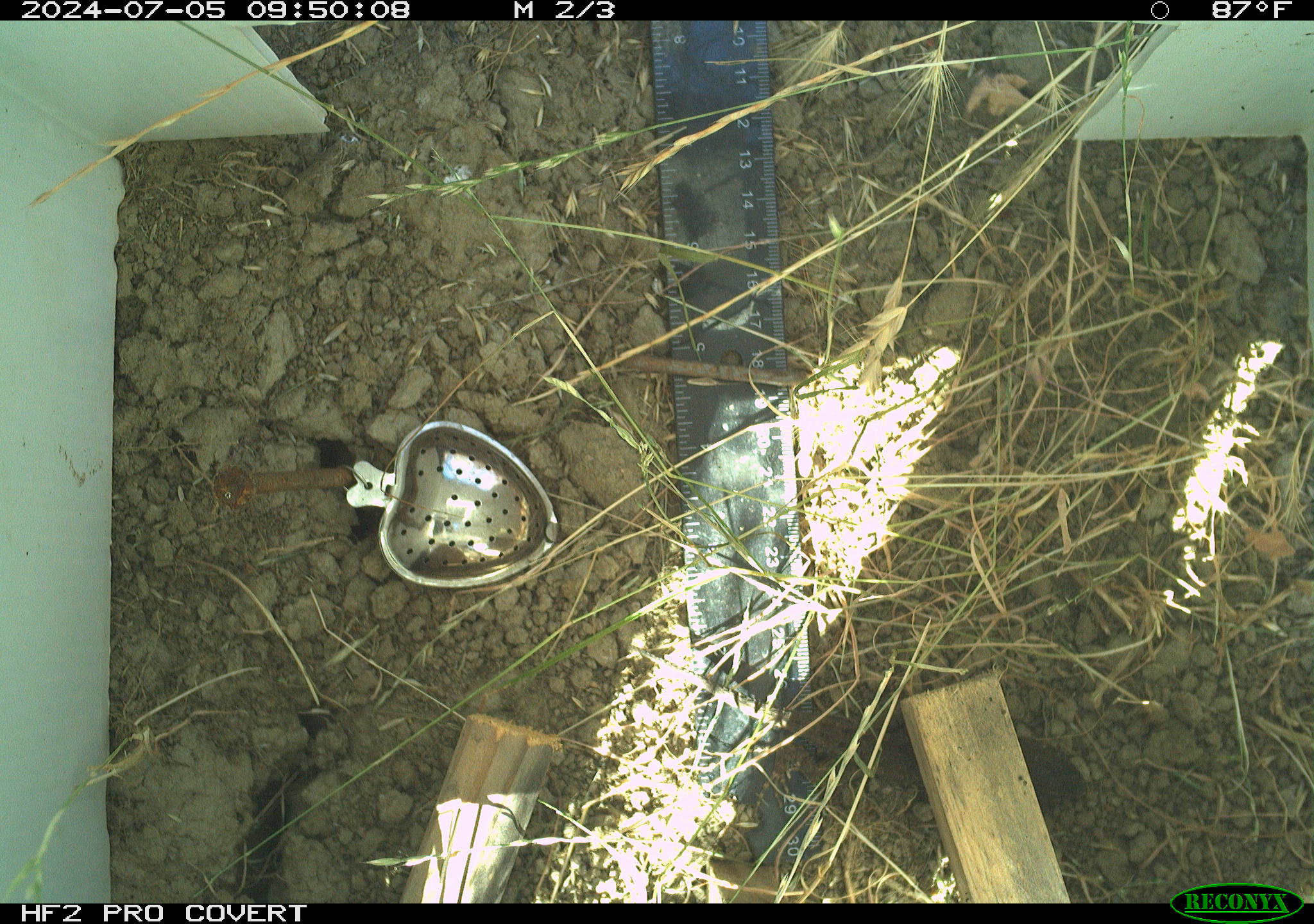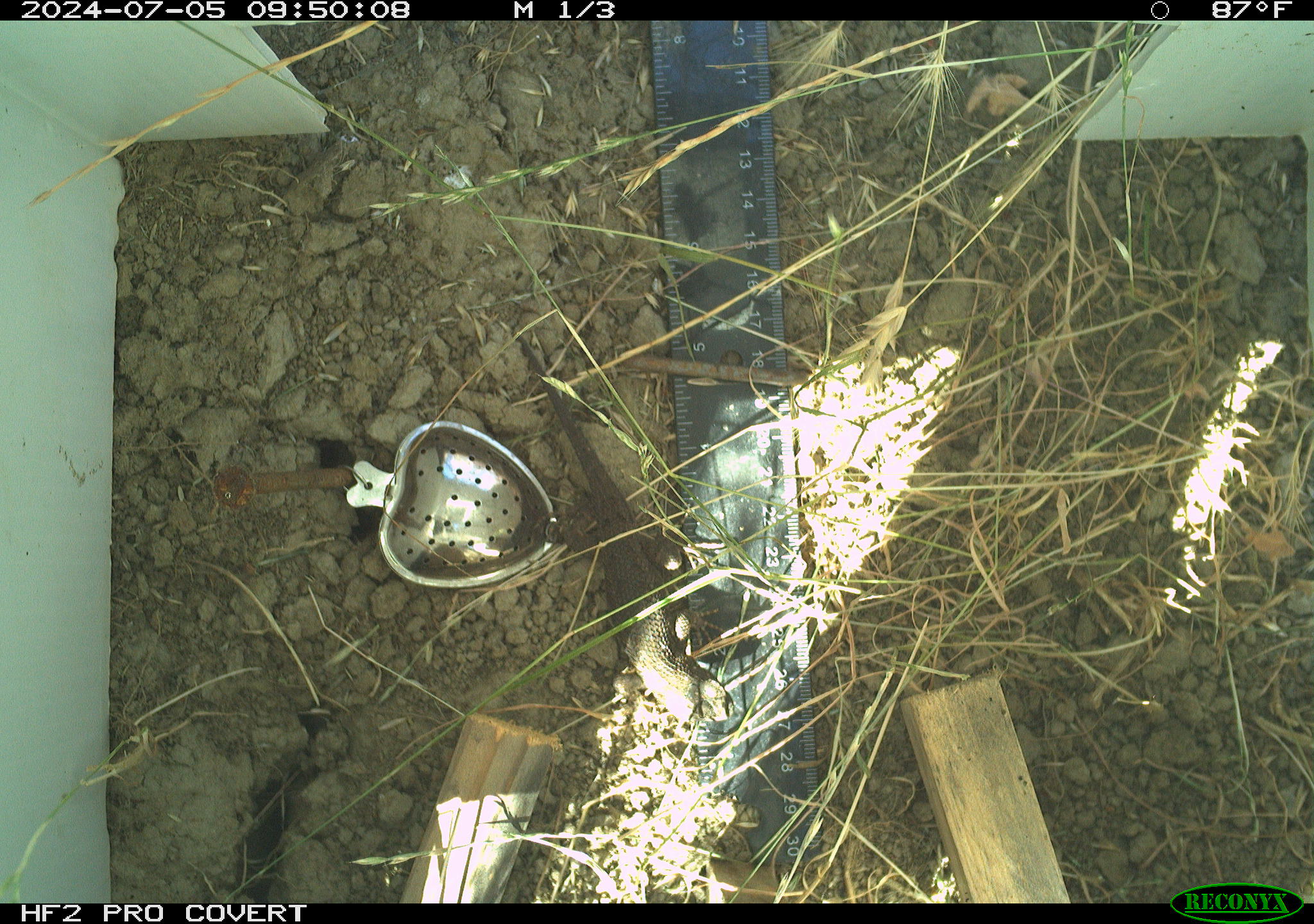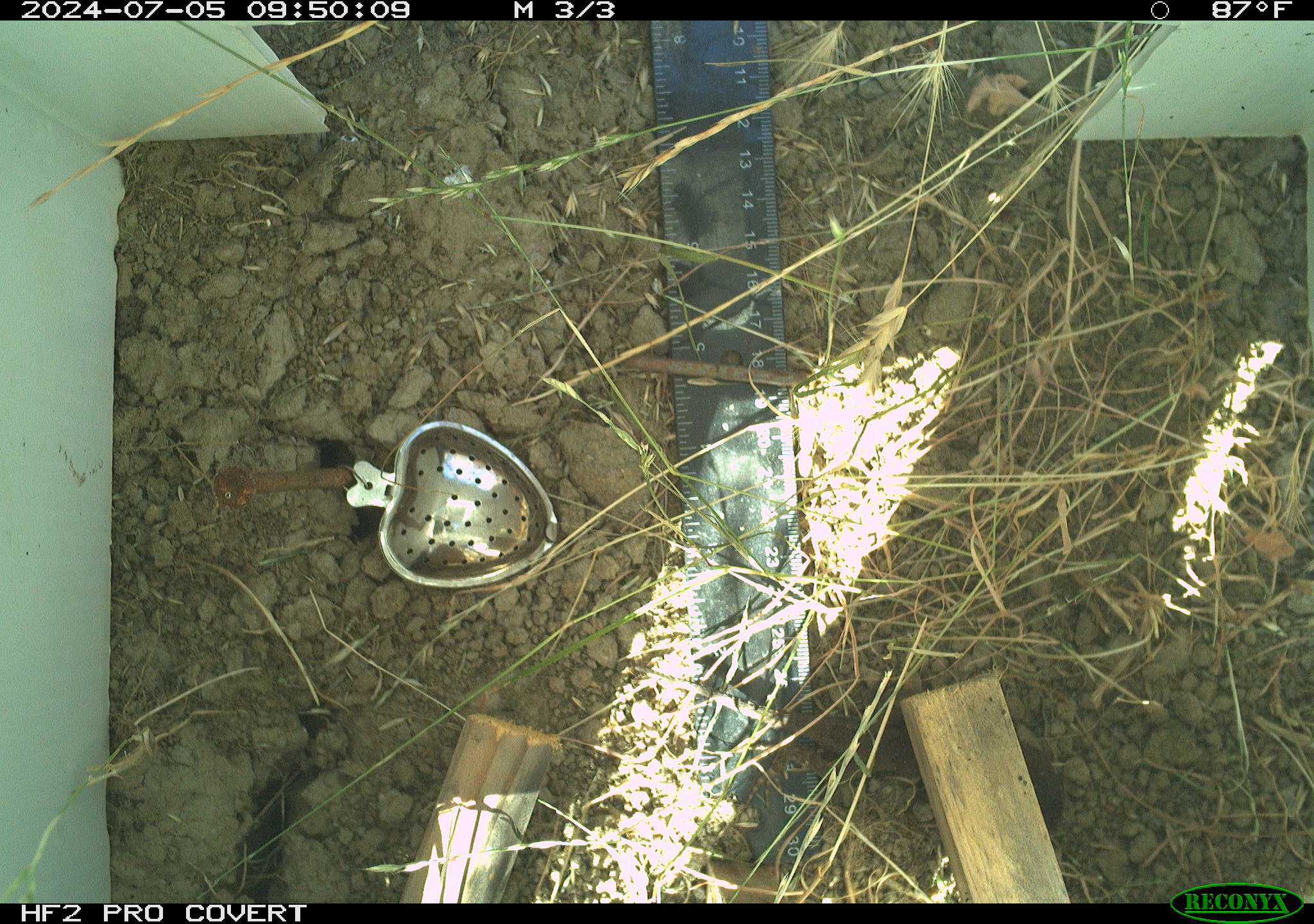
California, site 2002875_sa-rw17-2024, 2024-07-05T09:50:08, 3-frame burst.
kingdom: Animalia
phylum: Chordata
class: Reptilia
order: Squamata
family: Phrynosomatidae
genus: Sceloporus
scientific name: Sceloporus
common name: spiny lizards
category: sceloporus species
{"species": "sceloporus species (spiny lizards) (Sceloporus)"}